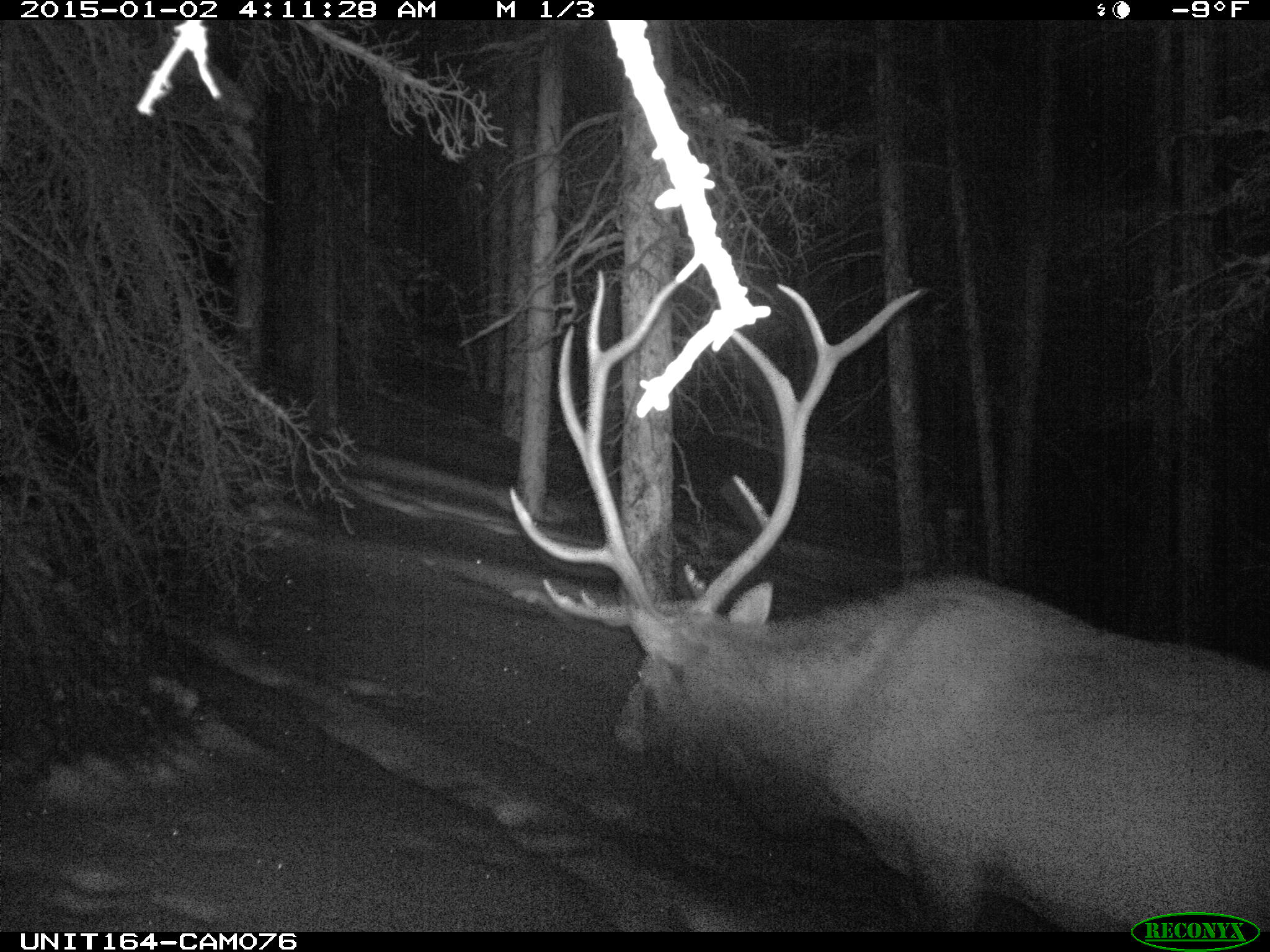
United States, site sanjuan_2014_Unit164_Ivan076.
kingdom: Animalia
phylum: Chordata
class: Mammalia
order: Artiodactyla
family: Cervidae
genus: Cervus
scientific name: Cervus elaphus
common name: red deer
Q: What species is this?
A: Cervus elaphus (red deer).